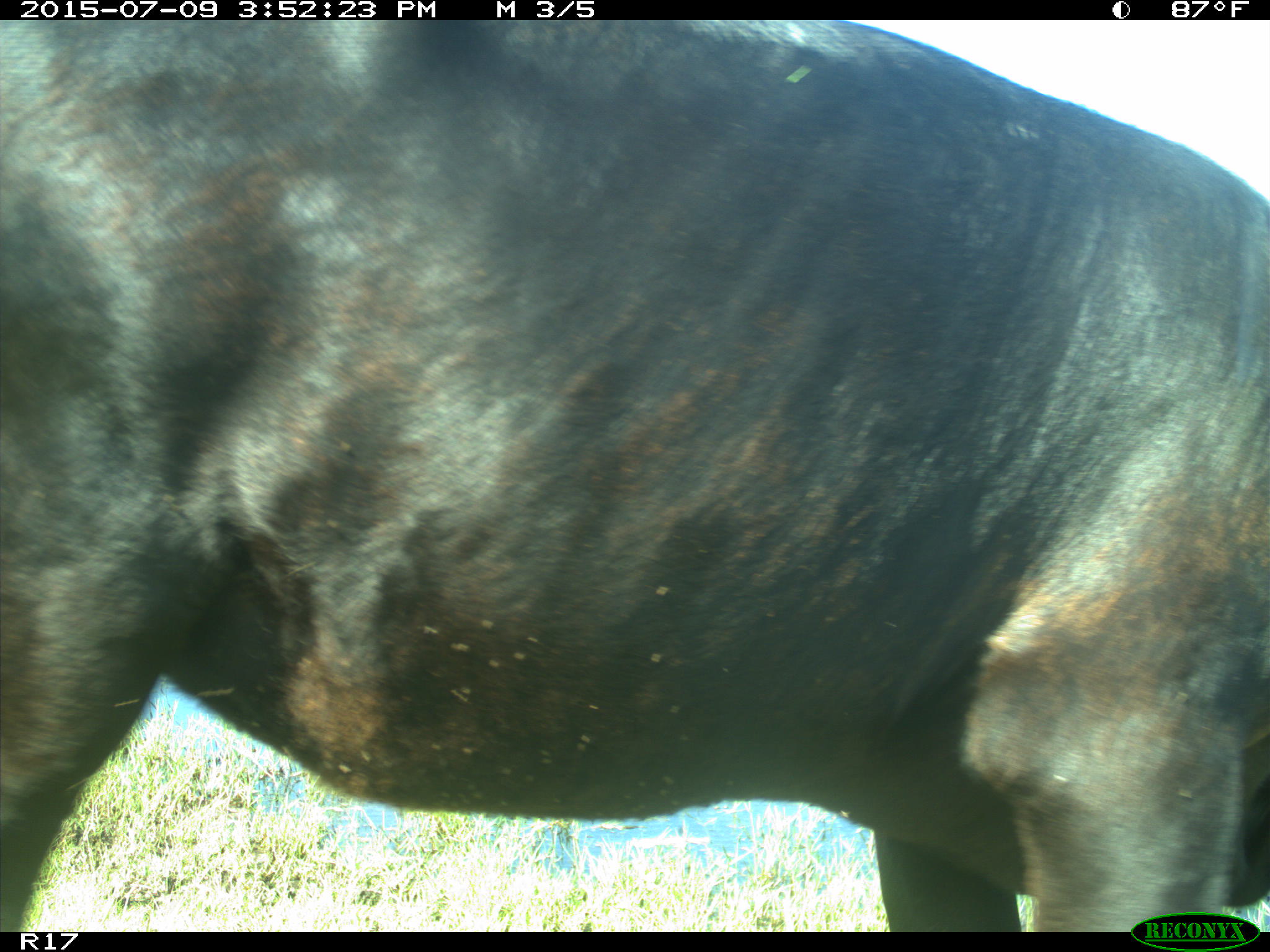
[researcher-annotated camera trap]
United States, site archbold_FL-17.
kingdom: Animalia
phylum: Chordata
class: Mammalia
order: Artiodactyla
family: Bovidae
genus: Bos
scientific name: Bos taurus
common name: domestic cow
Bos taurus (domestic cow).